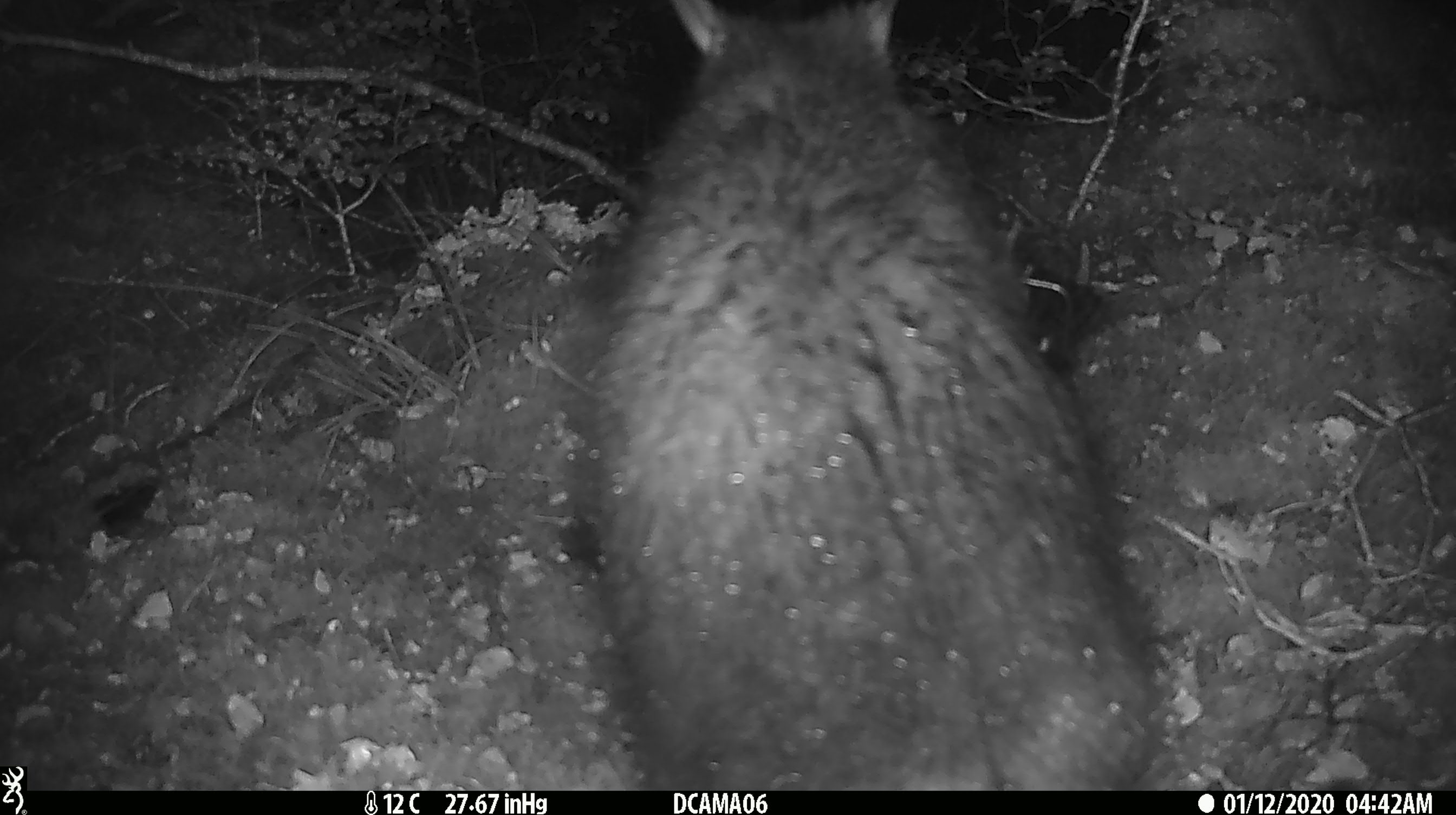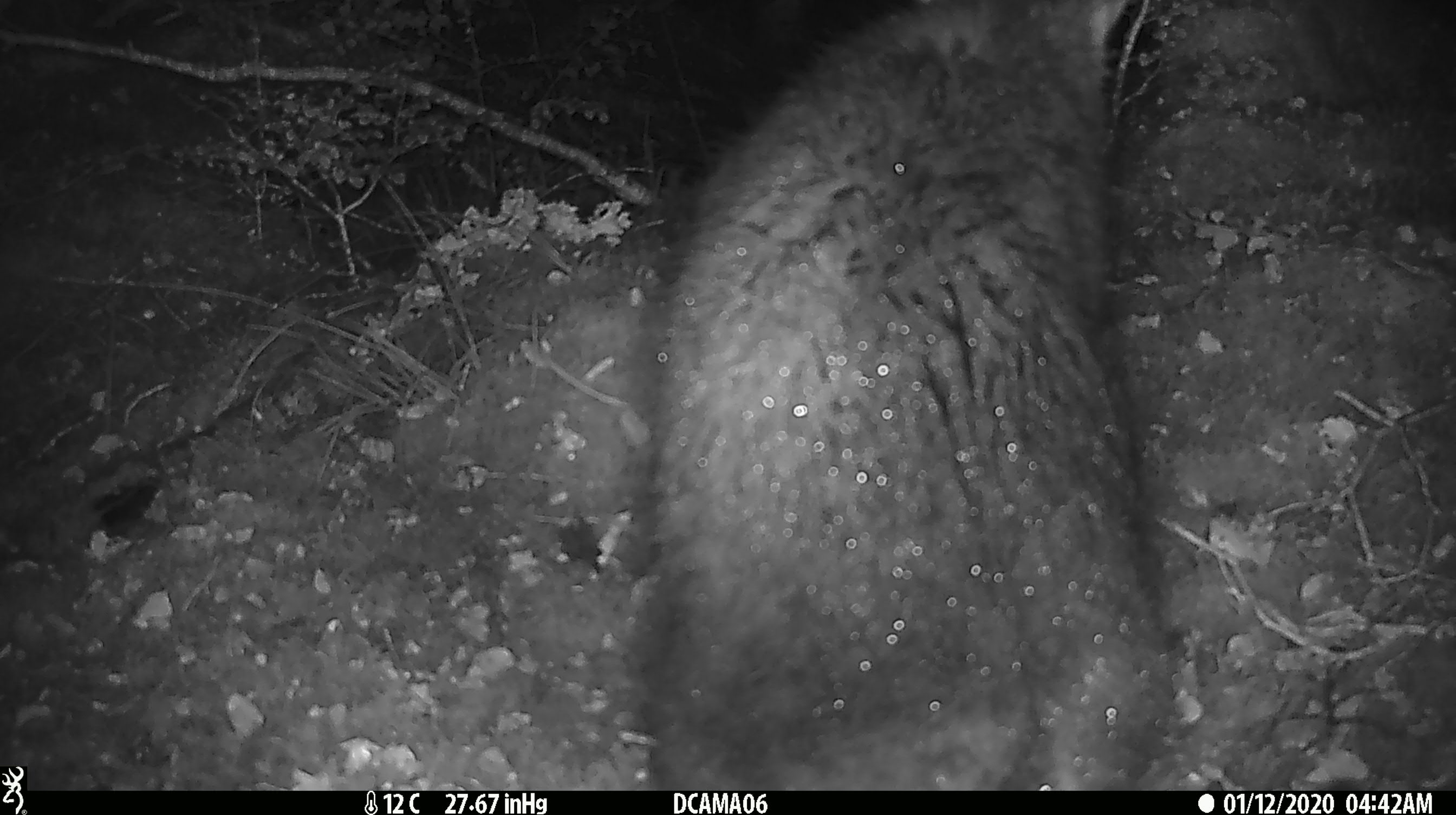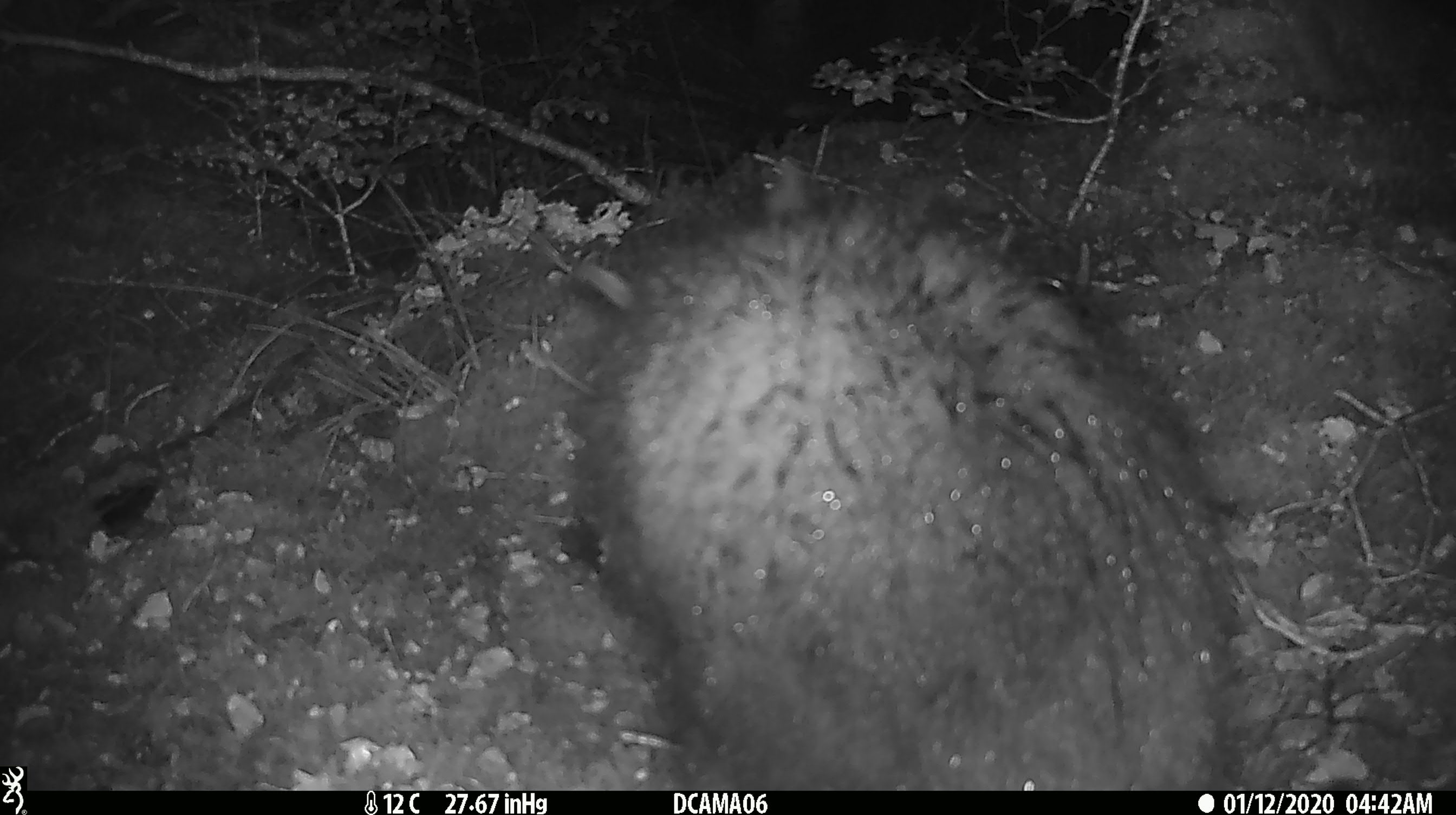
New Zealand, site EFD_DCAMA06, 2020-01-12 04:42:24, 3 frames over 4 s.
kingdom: Animalia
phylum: Chordata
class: Mammalia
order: Diprotodontia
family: Phalangeridae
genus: Trichosurus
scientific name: Trichosurus vulpecula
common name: common brushtail possum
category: possum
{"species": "possum (common brushtail possum) (Trichosurus vulpecula)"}